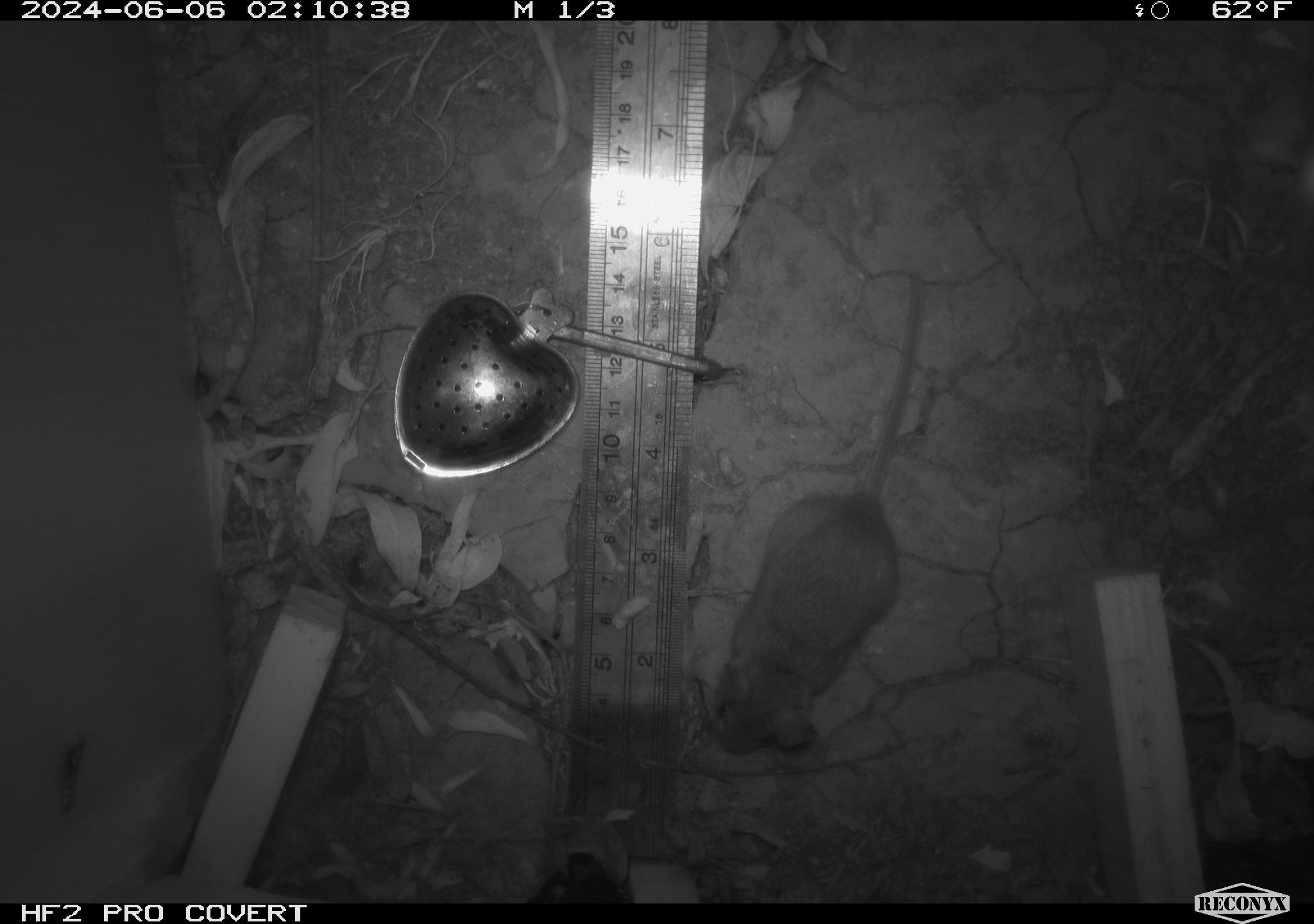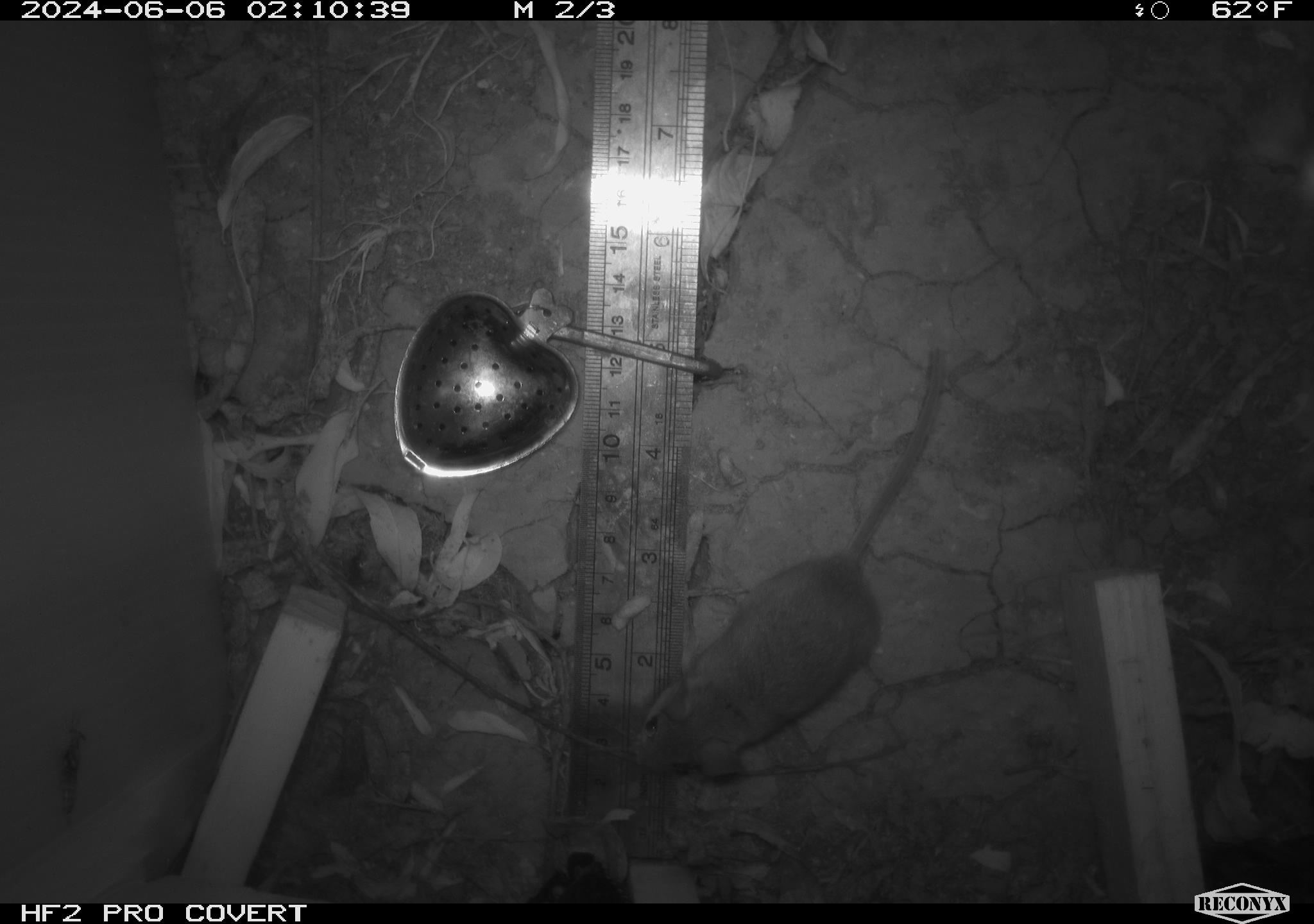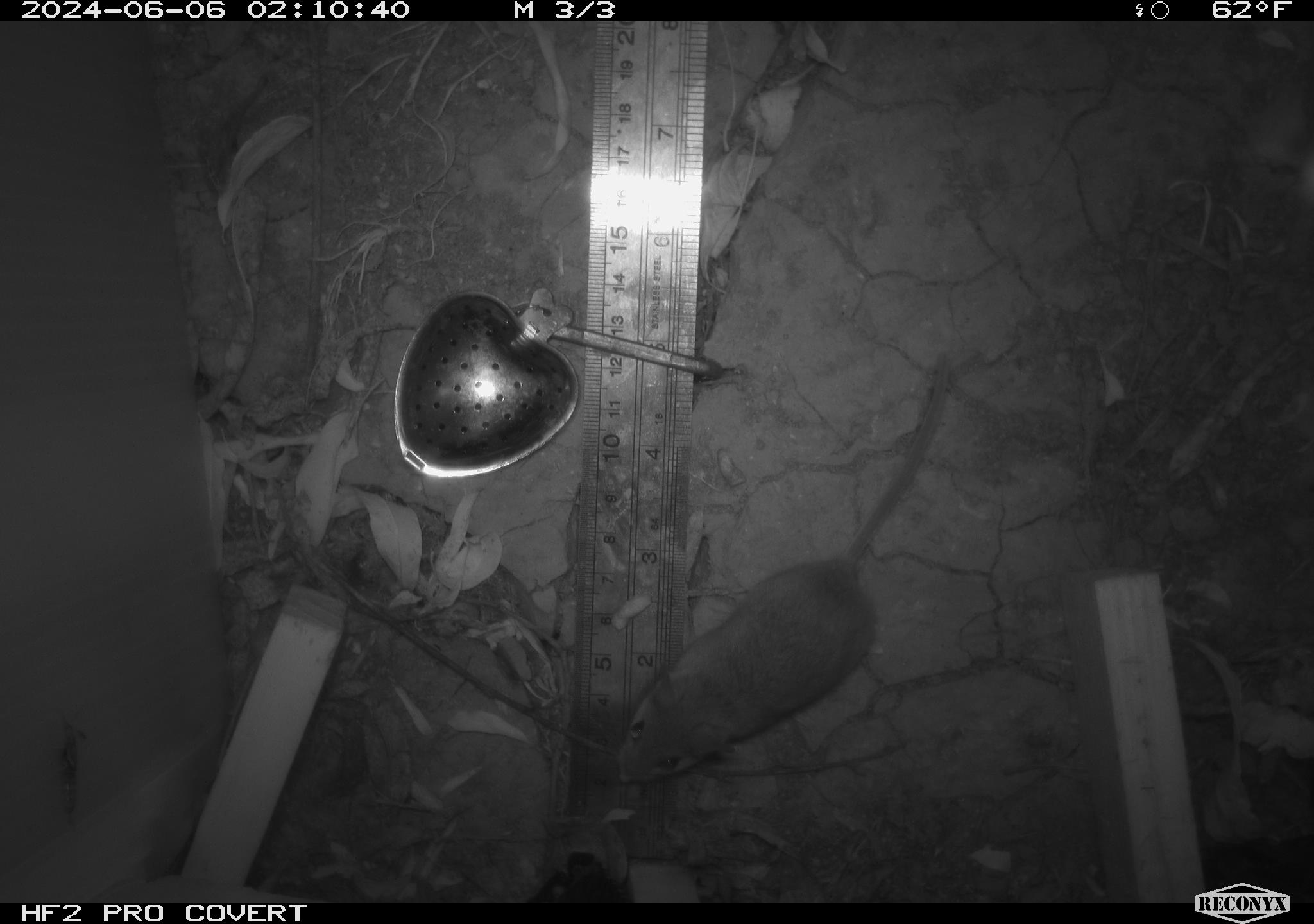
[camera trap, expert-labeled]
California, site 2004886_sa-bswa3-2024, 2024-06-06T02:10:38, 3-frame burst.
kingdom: Animalia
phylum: Chordata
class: Mammalia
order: Rodentia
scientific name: Rodentia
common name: mouse species